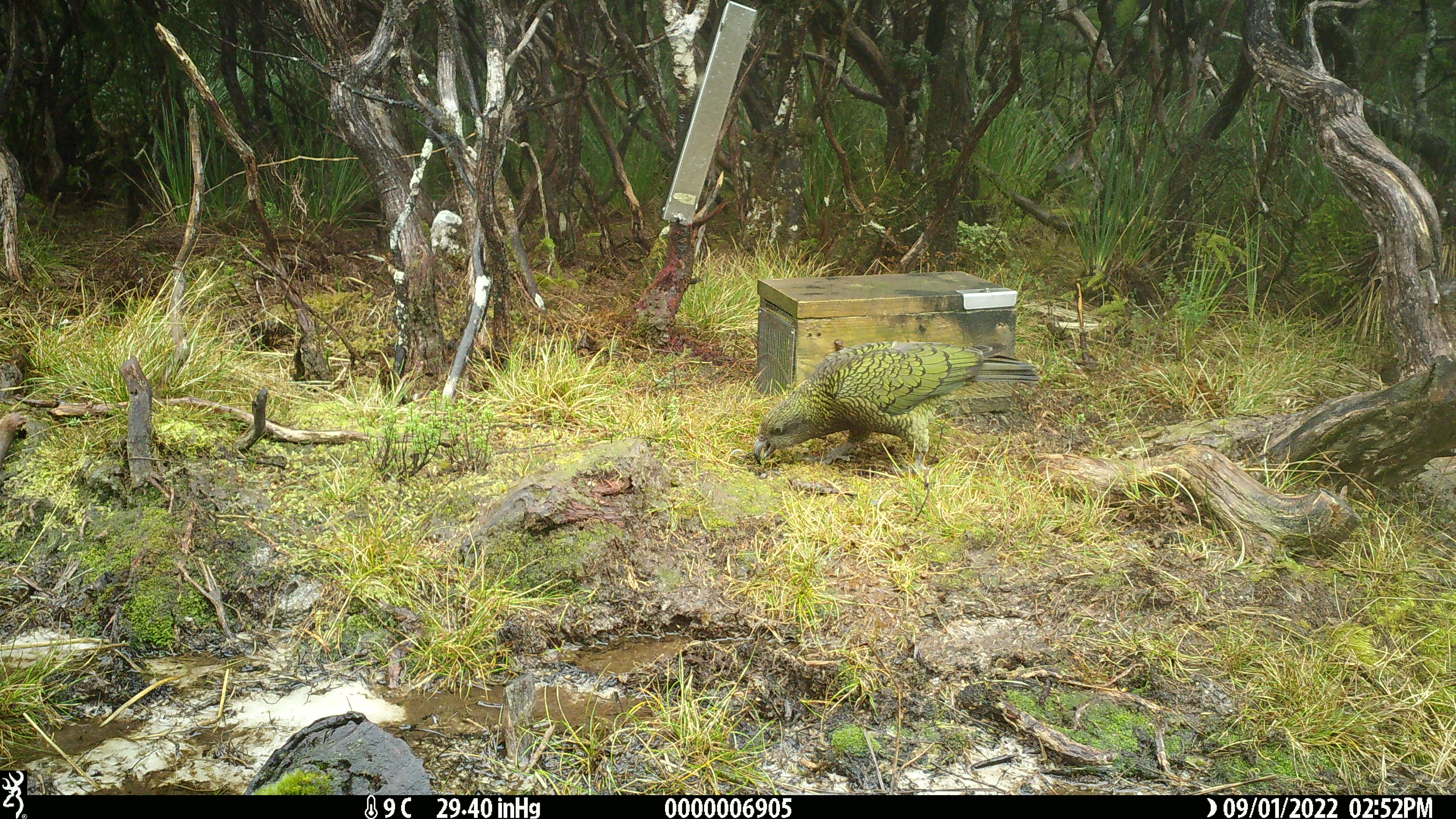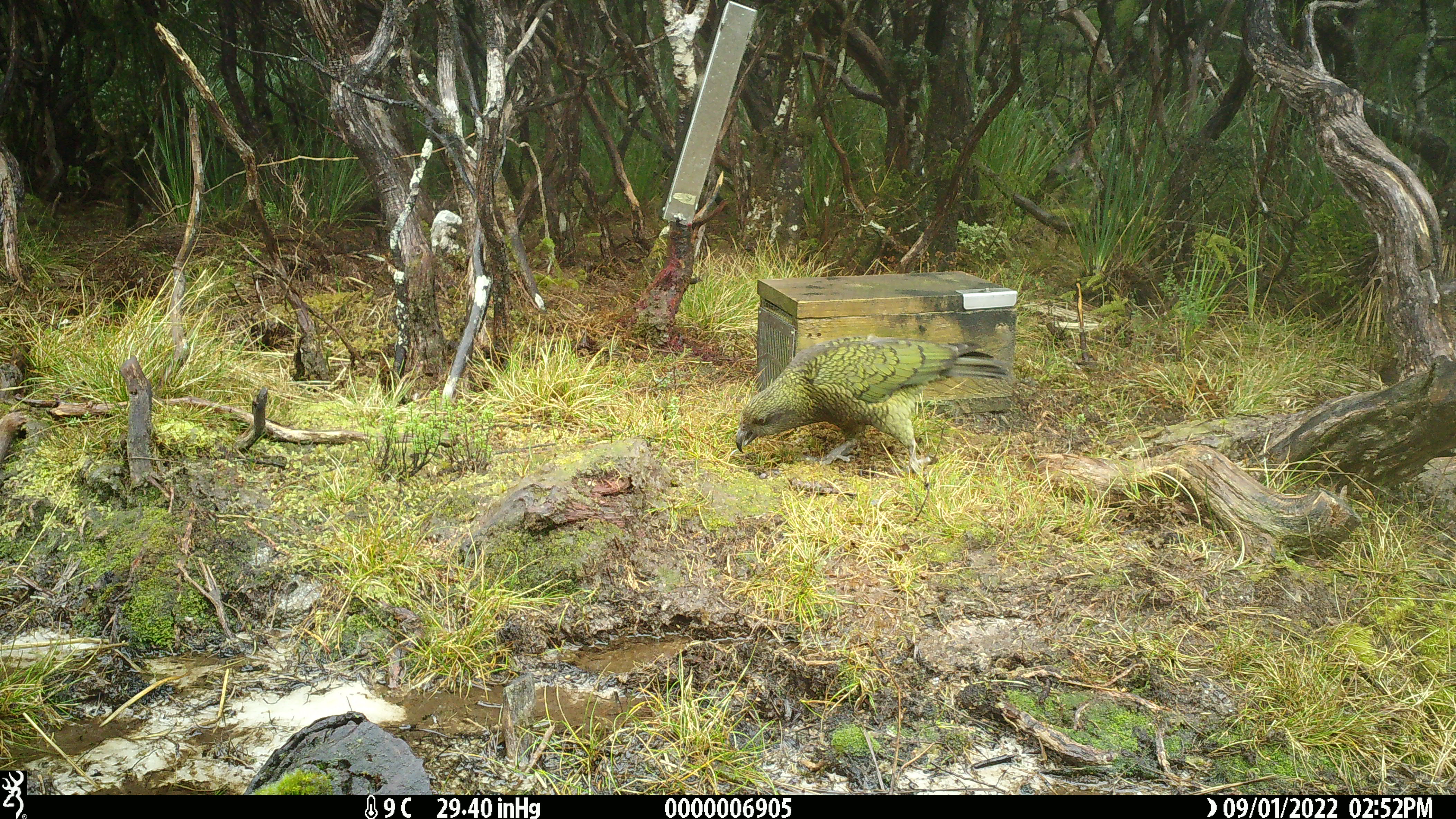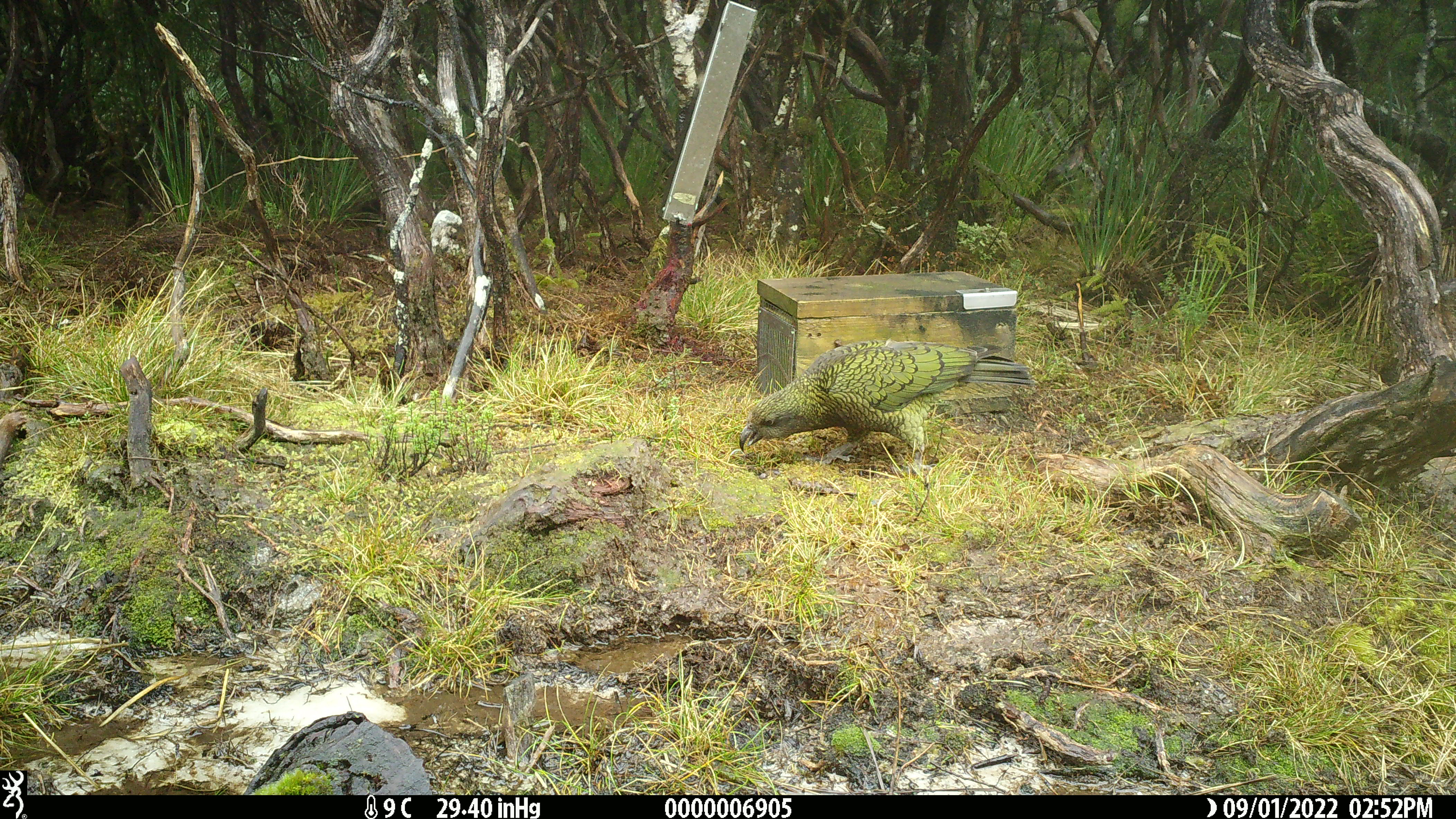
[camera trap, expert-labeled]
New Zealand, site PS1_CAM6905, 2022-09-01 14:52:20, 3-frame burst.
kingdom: Animalia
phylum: Chordata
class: Aves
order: Psittaciformes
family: Strigopidae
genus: Nestor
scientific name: Nestor notabilis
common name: kea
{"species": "kea (Nestor notabilis)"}